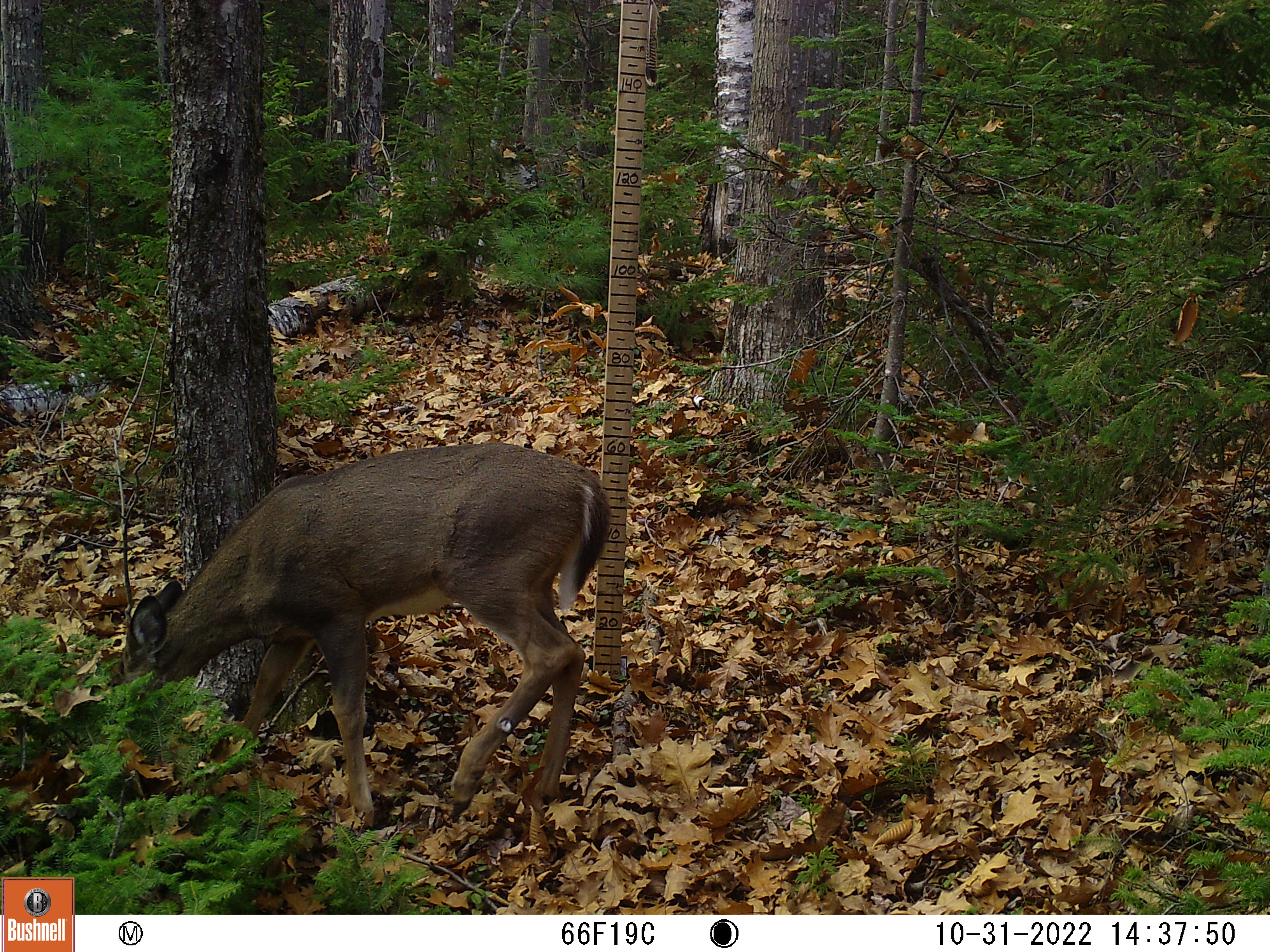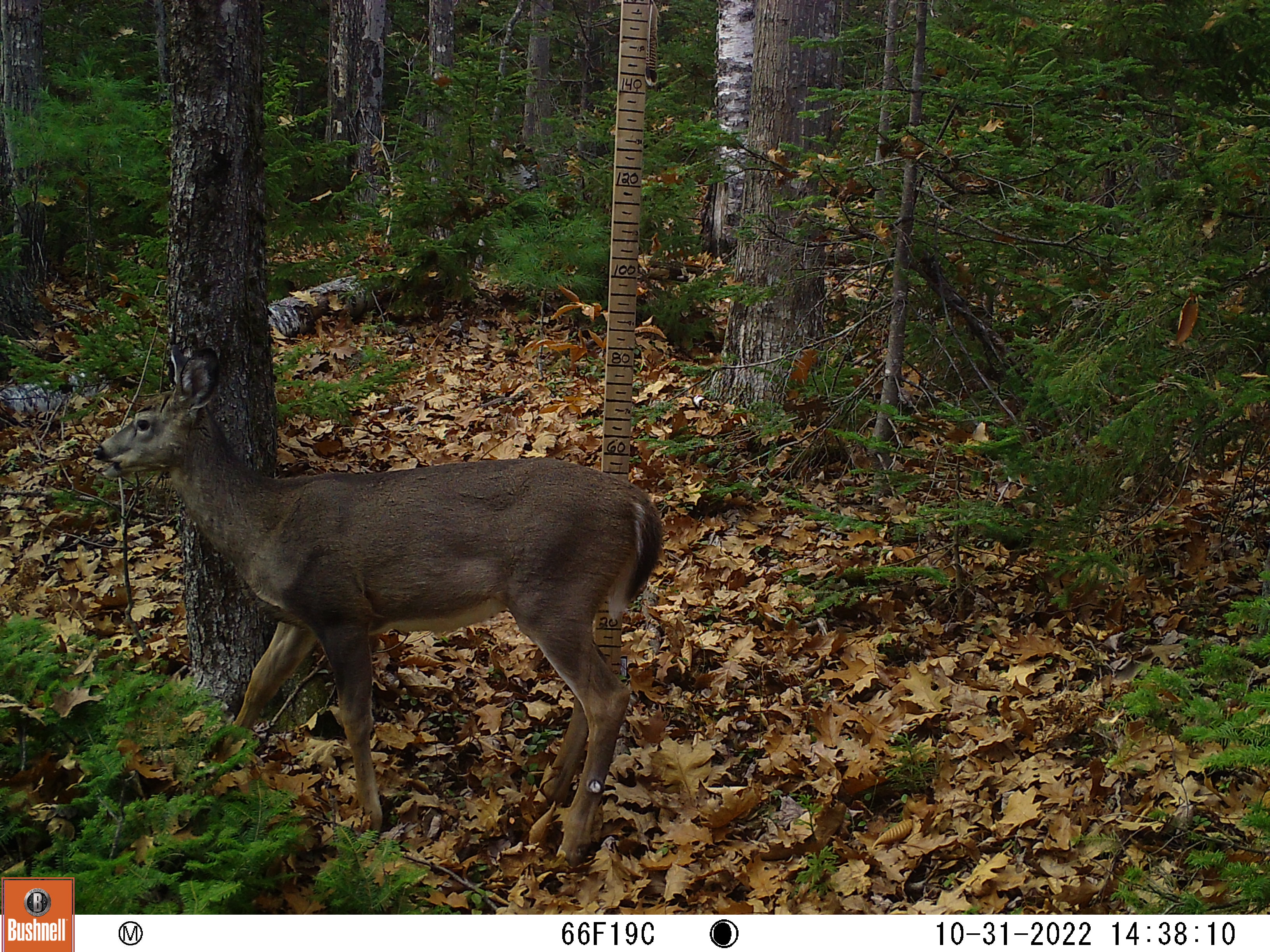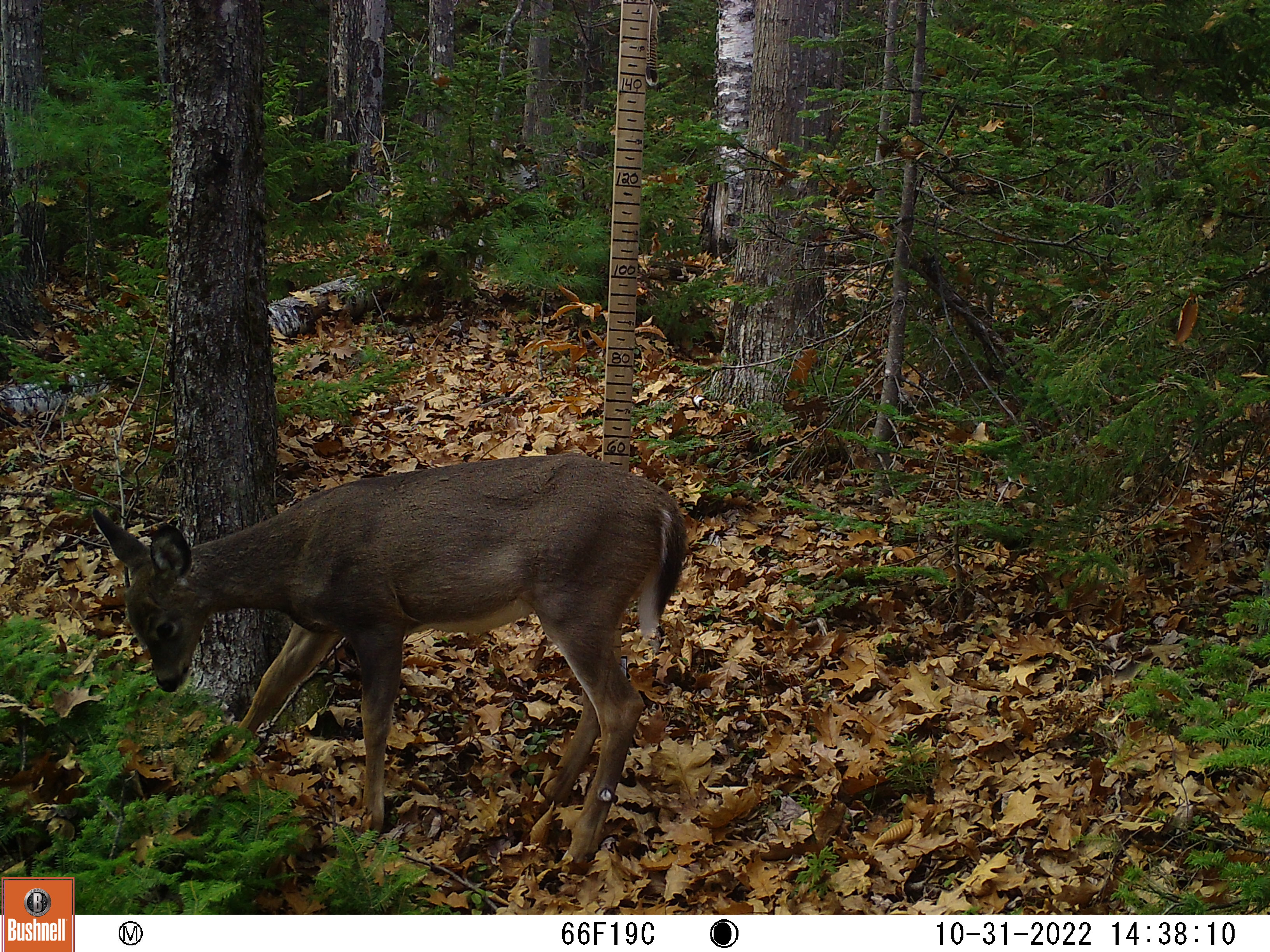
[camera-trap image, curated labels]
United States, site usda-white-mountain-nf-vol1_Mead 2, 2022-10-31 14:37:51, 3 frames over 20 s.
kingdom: Animalia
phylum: Chordata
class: Mammalia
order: Artiodactyla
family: Cervidae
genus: Odocoileus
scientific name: Odocoileus virginianus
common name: white-tailed deer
White-tailed deer (Odocoileus virginianus).